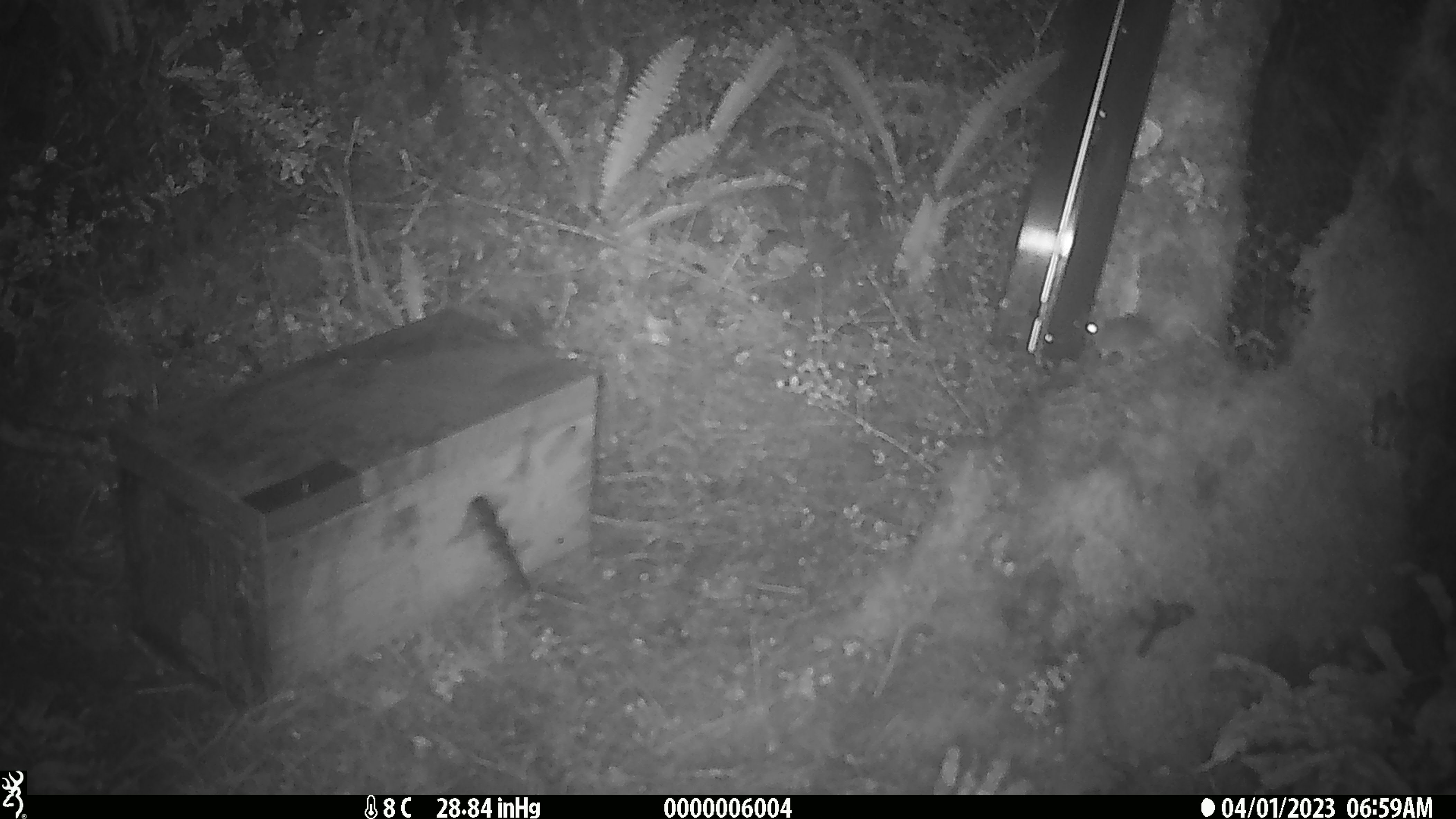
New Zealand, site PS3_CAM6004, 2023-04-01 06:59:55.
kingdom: Animalia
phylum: Chordata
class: Mammalia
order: Rodentia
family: Muridae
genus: Mus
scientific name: Mus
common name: mouse